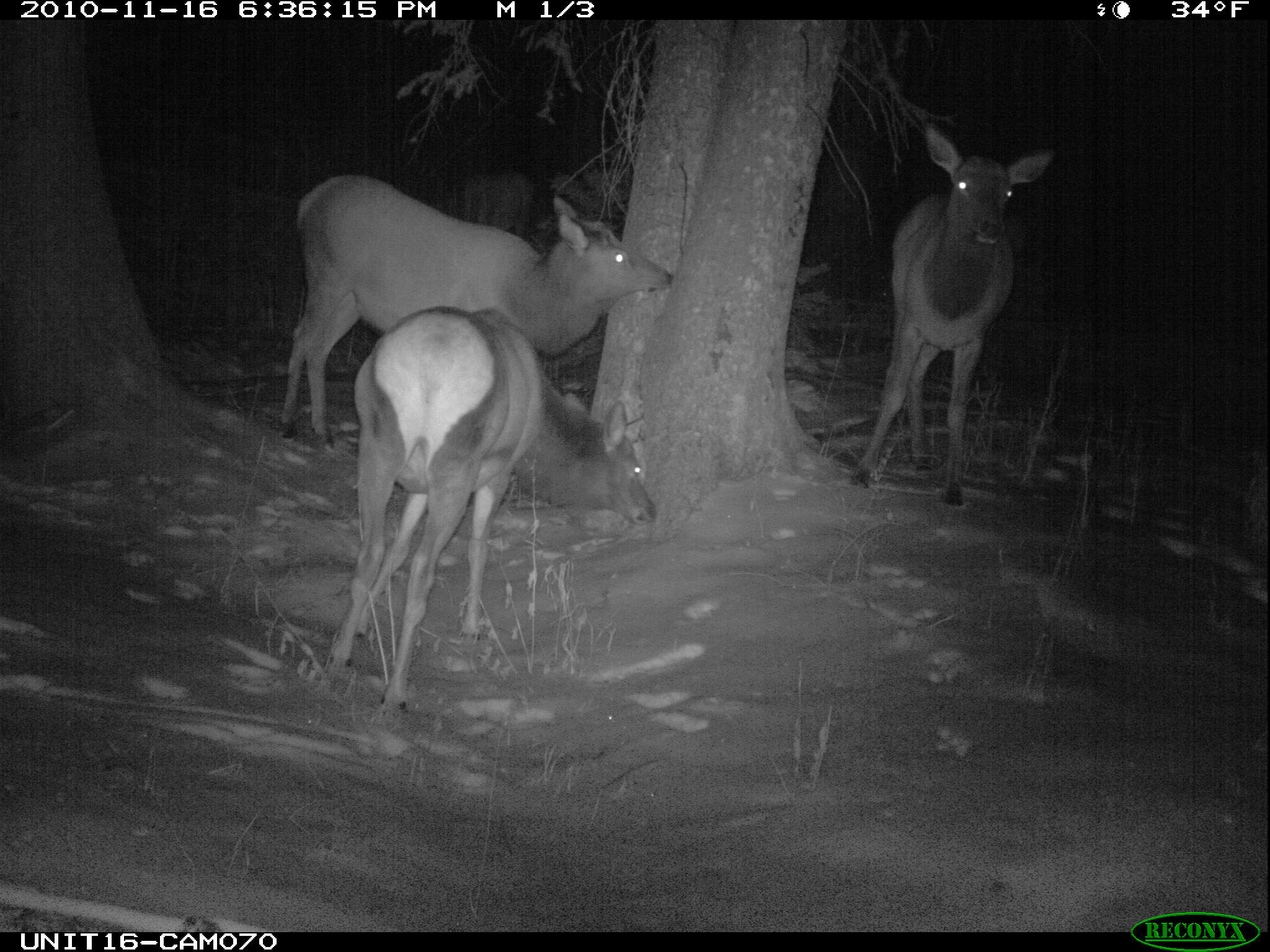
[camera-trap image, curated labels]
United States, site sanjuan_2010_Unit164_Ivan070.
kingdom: Animalia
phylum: Chordata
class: Mammalia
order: Artiodactyla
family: Cervidae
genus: Cervus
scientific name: Cervus elaphus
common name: red deer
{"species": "Cervus elaphus (red deer)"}